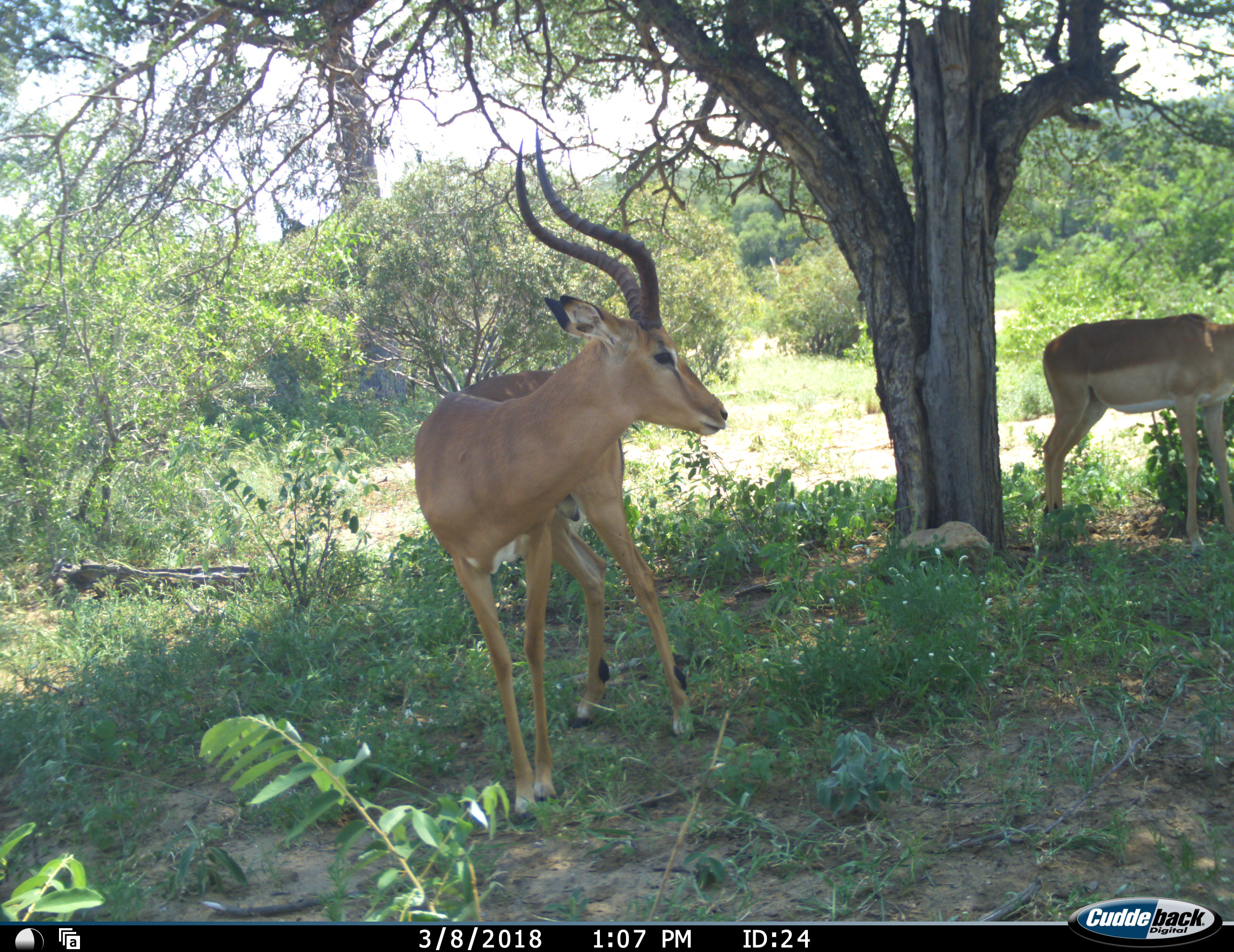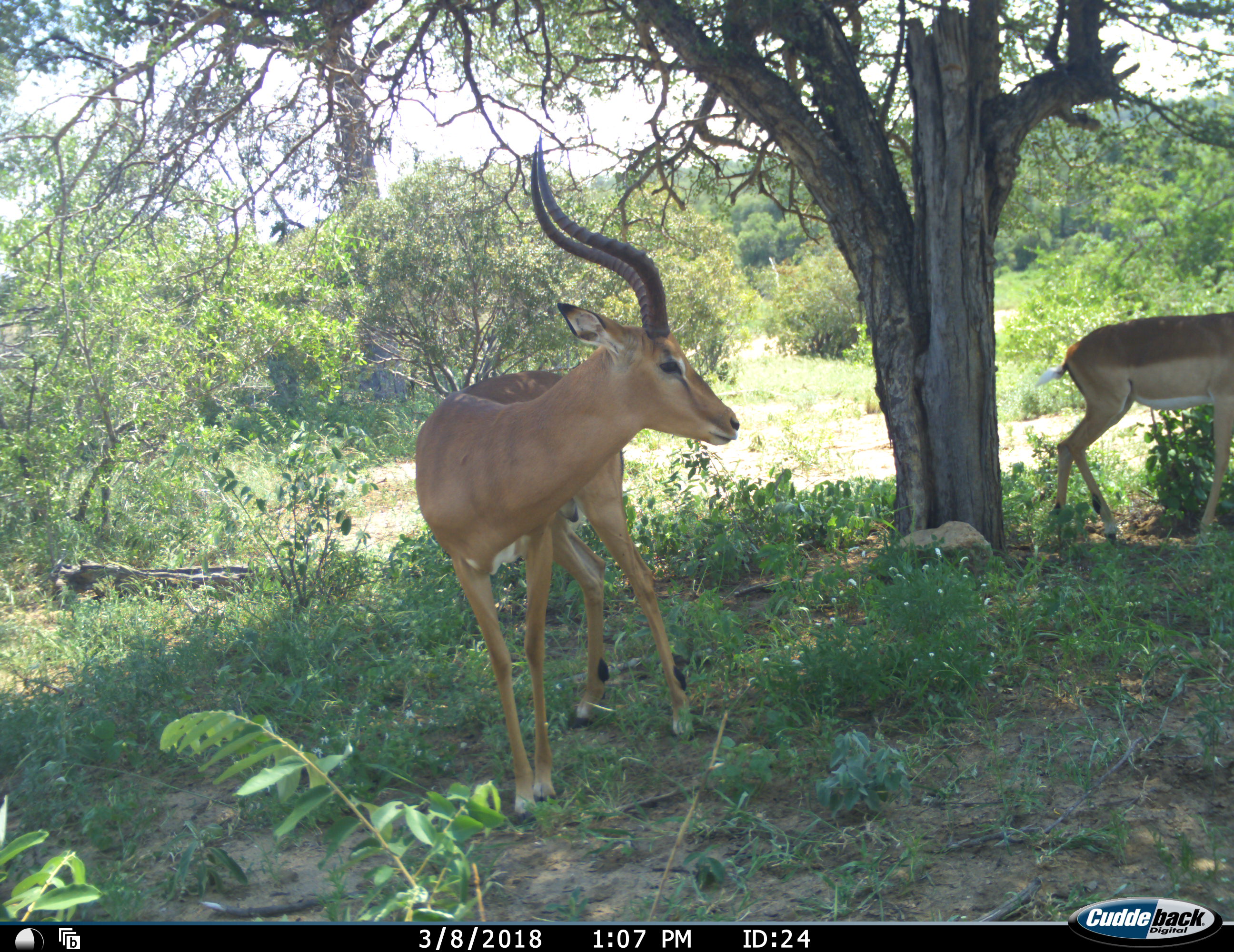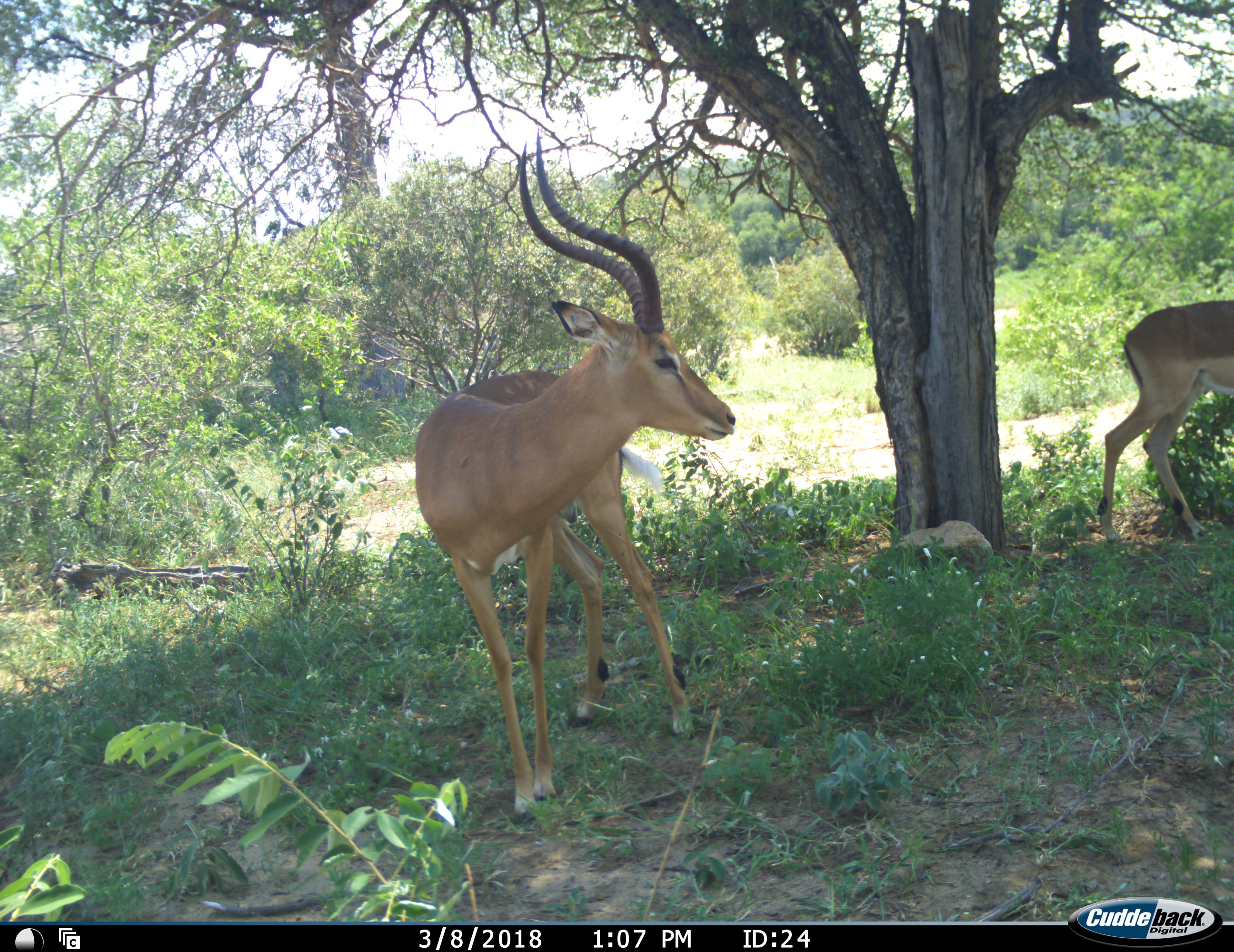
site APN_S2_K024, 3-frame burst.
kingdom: Animalia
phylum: Chordata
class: Mammalia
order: Artiodactyla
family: Bovidae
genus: Aepyceros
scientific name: Aepyceros melampus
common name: impala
Impala (Aepyceros melampus), count 2. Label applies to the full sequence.